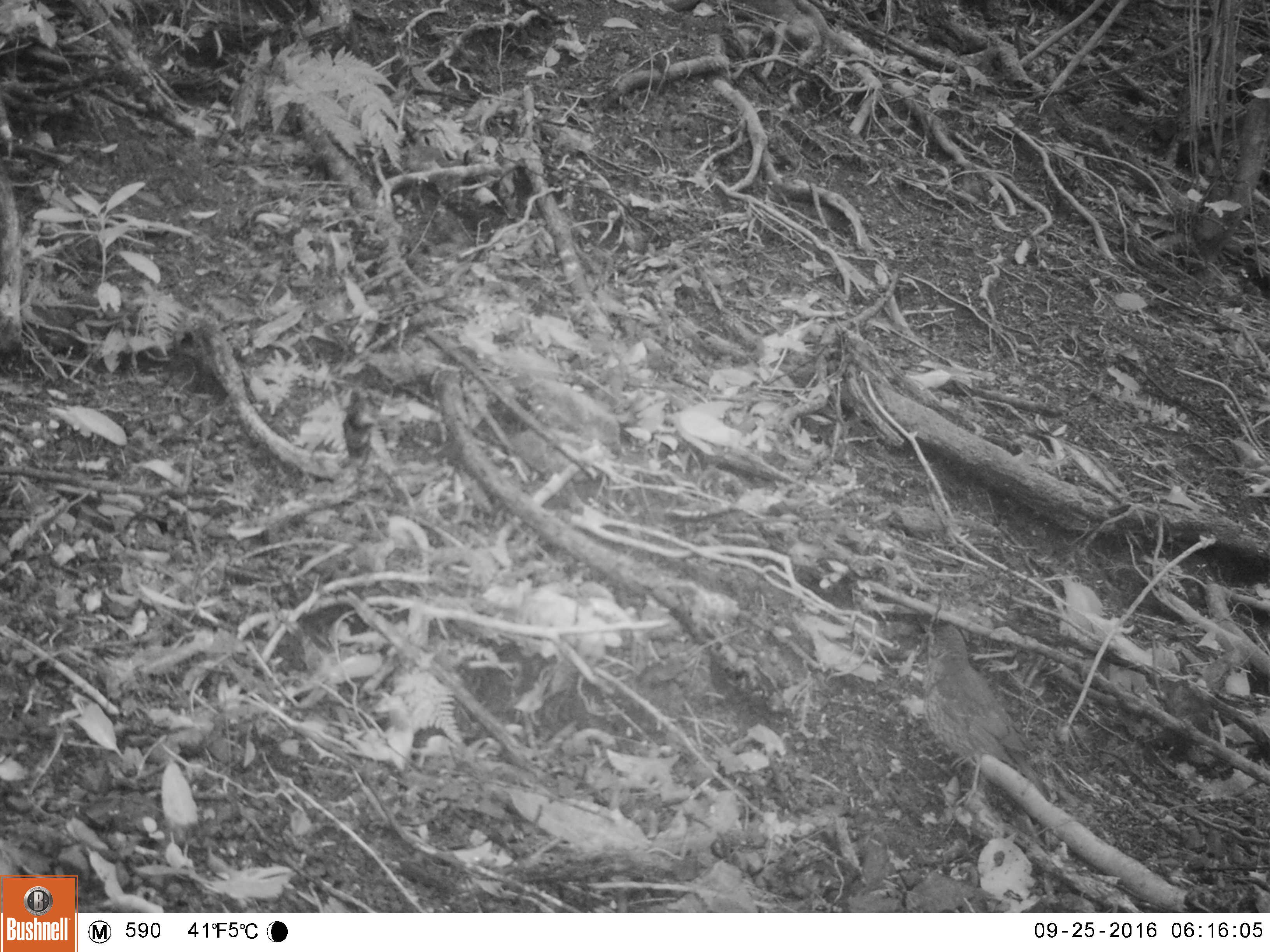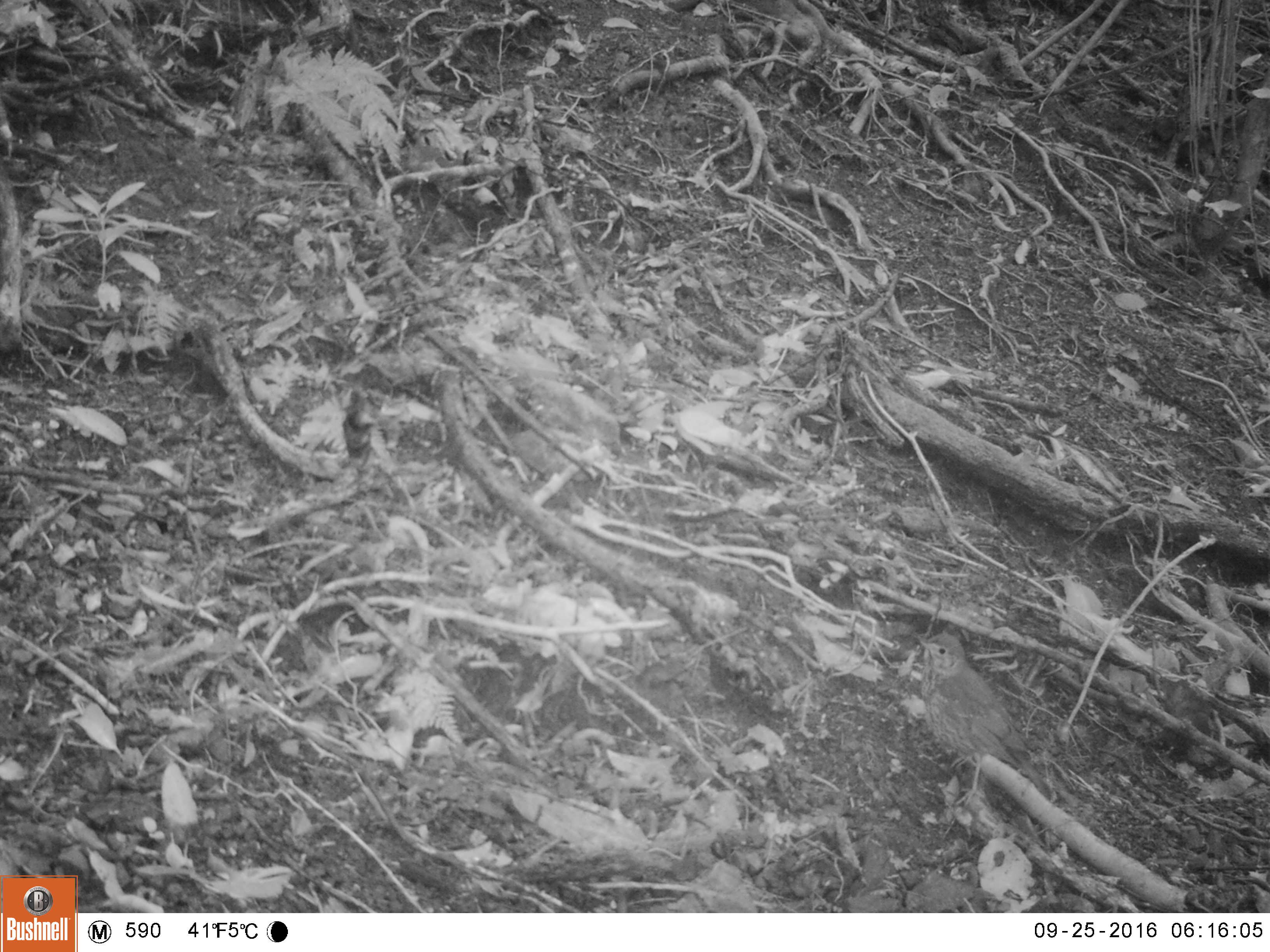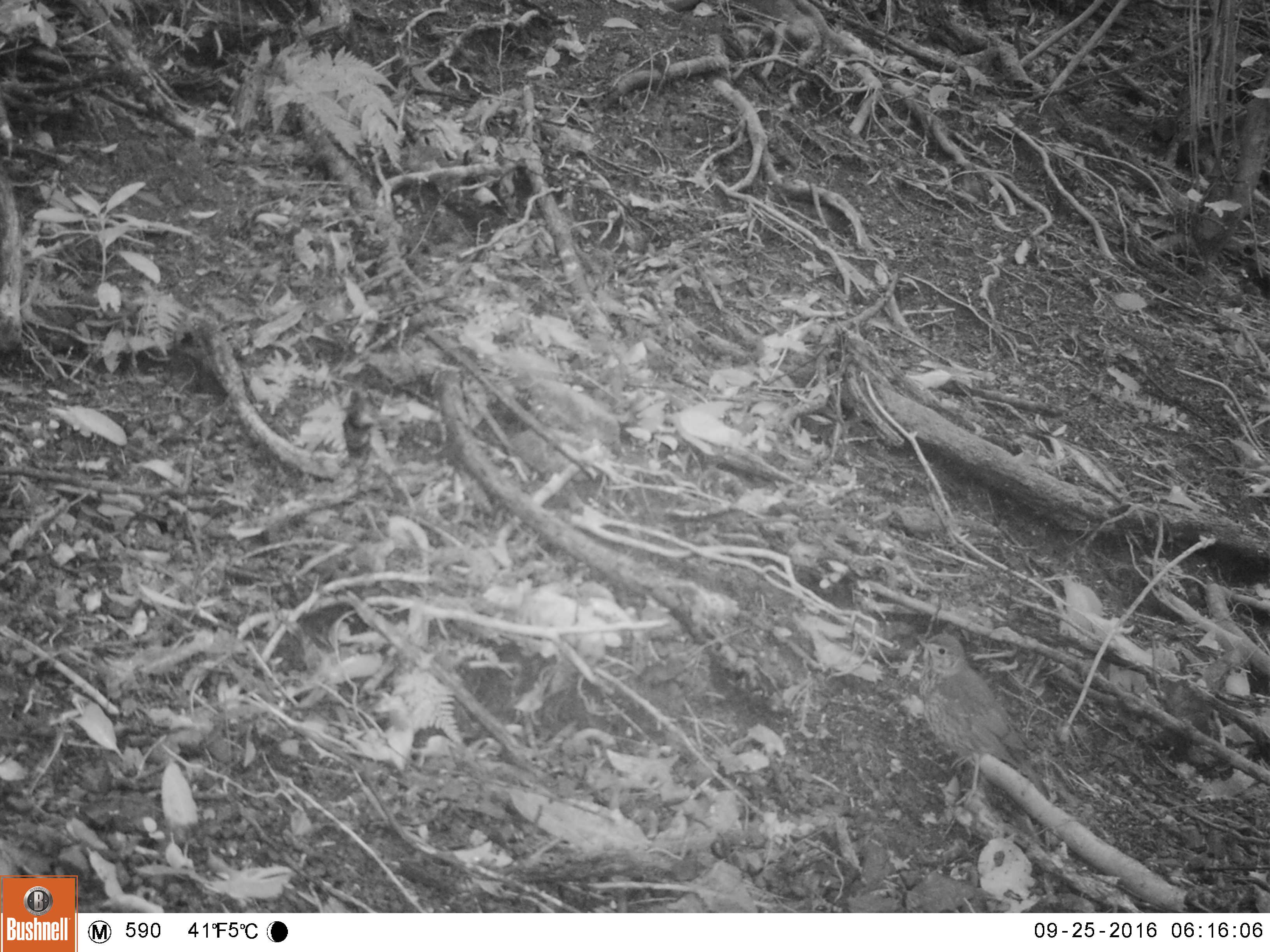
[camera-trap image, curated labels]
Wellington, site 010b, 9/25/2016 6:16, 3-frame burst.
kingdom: Animalia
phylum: Chordata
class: Aves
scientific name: Aves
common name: bird